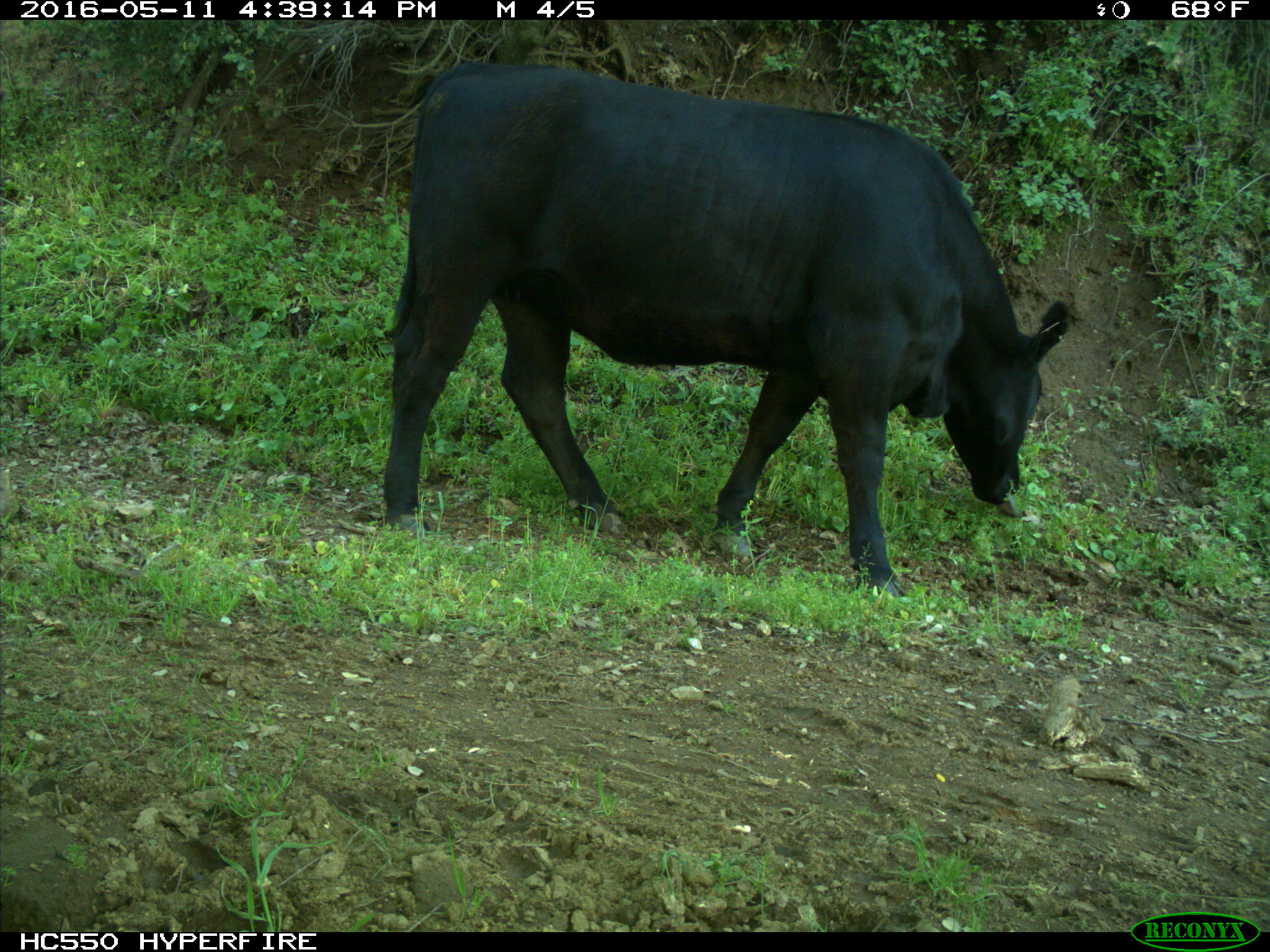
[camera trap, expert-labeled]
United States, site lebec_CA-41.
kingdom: Animalia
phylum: Chordata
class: Mammalia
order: Artiodactyla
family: Bovidae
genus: Bos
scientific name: Bos taurus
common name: domestic cow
Bos taurus (domestic cow).